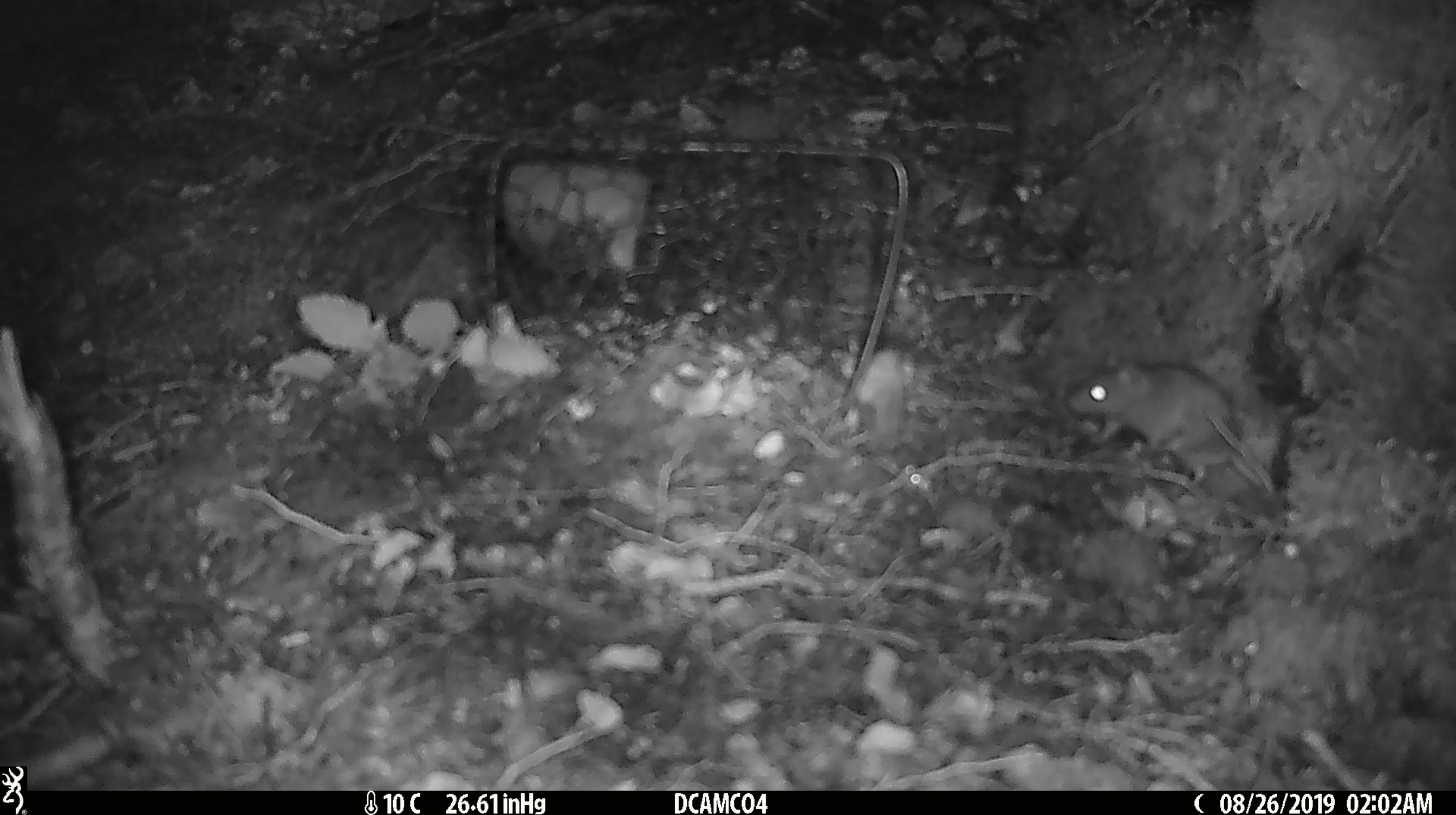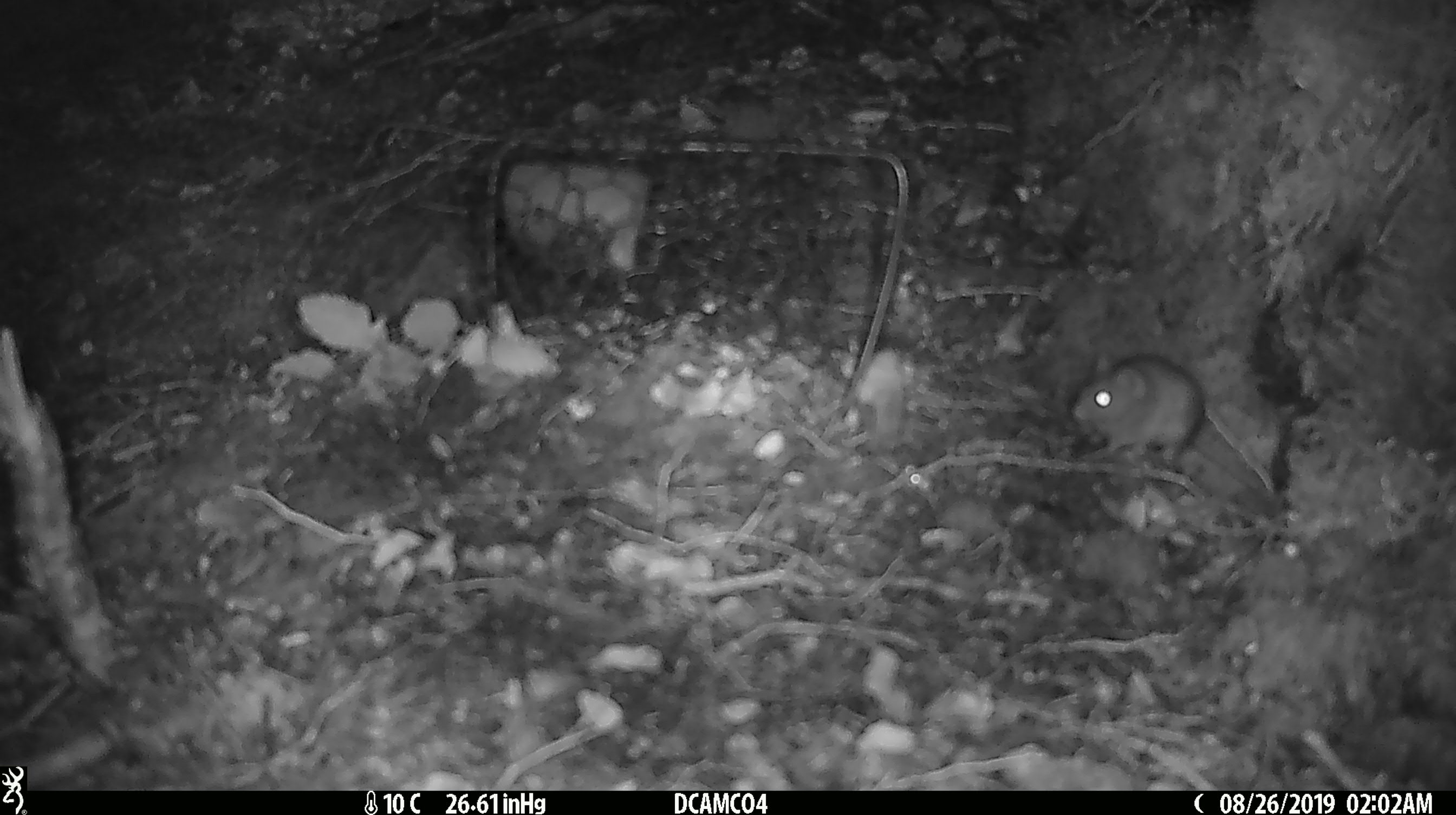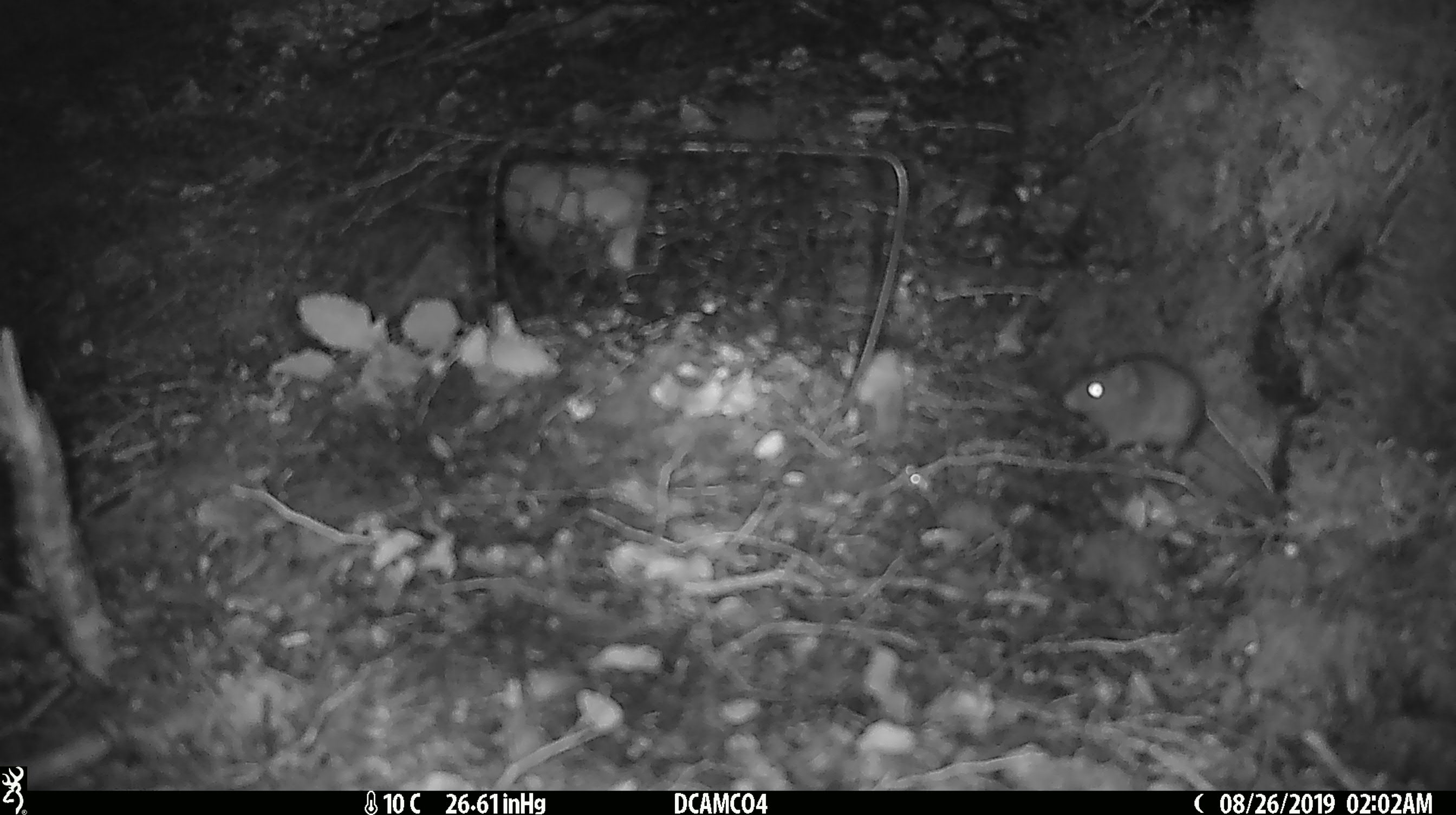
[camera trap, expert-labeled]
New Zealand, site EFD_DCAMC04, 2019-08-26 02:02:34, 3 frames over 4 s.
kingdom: Animalia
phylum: Chordata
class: Mammalia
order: Rodentia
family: Muridae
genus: Mus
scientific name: Mus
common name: mouse